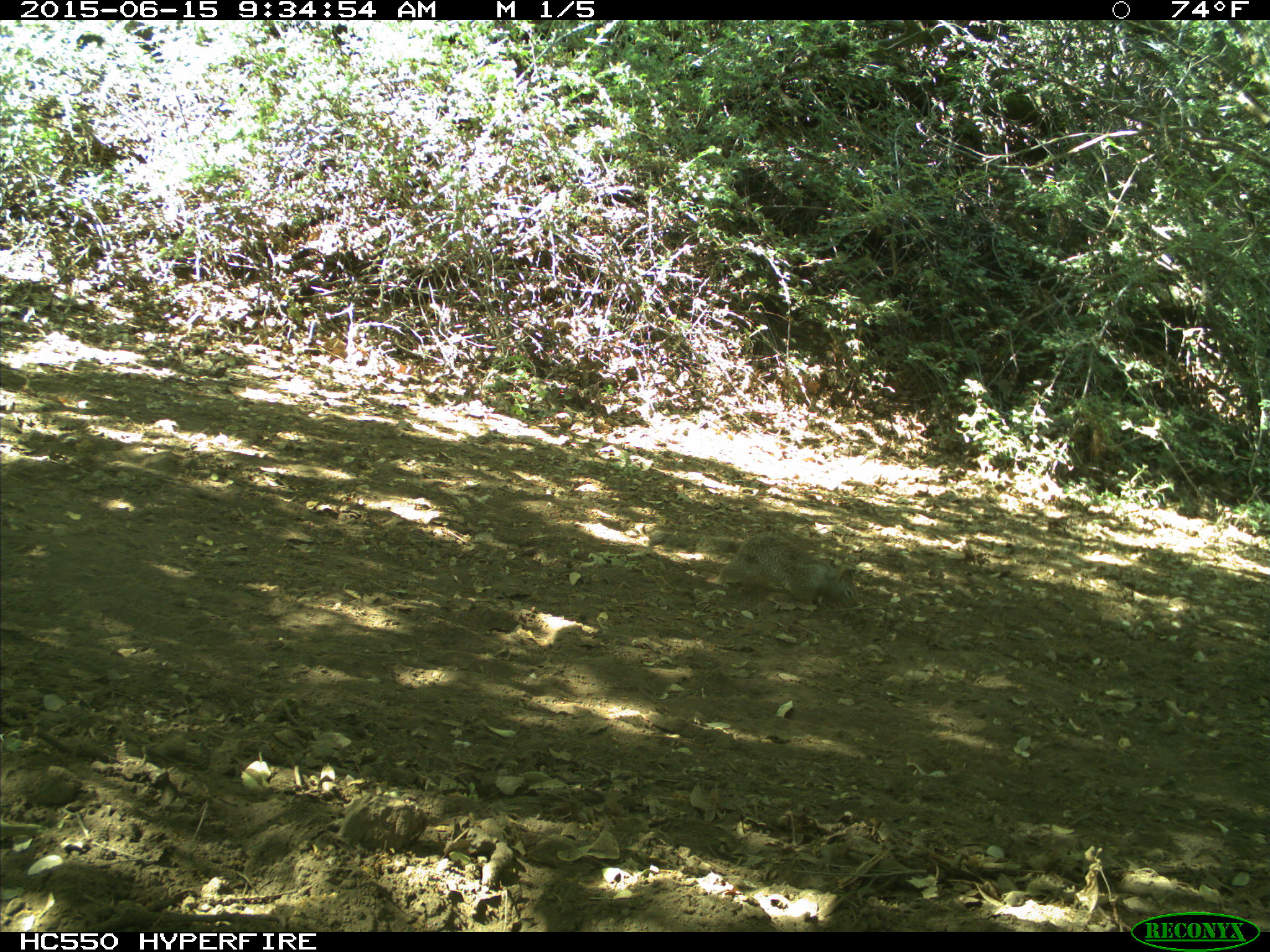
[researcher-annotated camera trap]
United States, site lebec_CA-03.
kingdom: Animalia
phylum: Chordata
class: Mammalia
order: Rodentia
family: Sciuridae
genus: Otospermophilus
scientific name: Otospermophilus beecheyi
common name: california ground squirrel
Otospermophilus beecheyi (california ground squirrel).